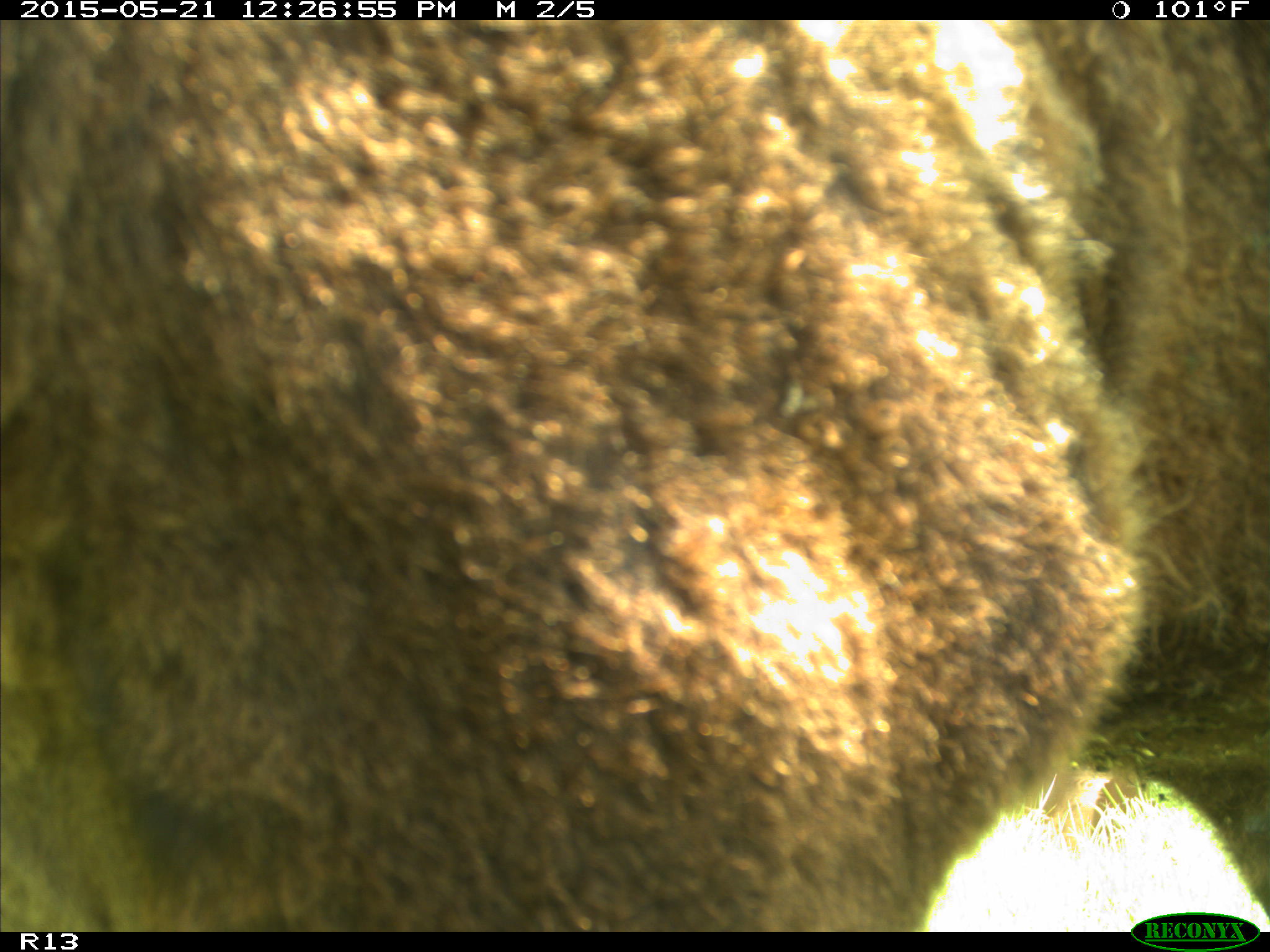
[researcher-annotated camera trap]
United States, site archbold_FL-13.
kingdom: Animalia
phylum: Chordata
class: Mammalia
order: Artiodactyla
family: Bovidae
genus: Bos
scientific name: Bos taurus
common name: domestic cow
Bos taurus (domestic cow).